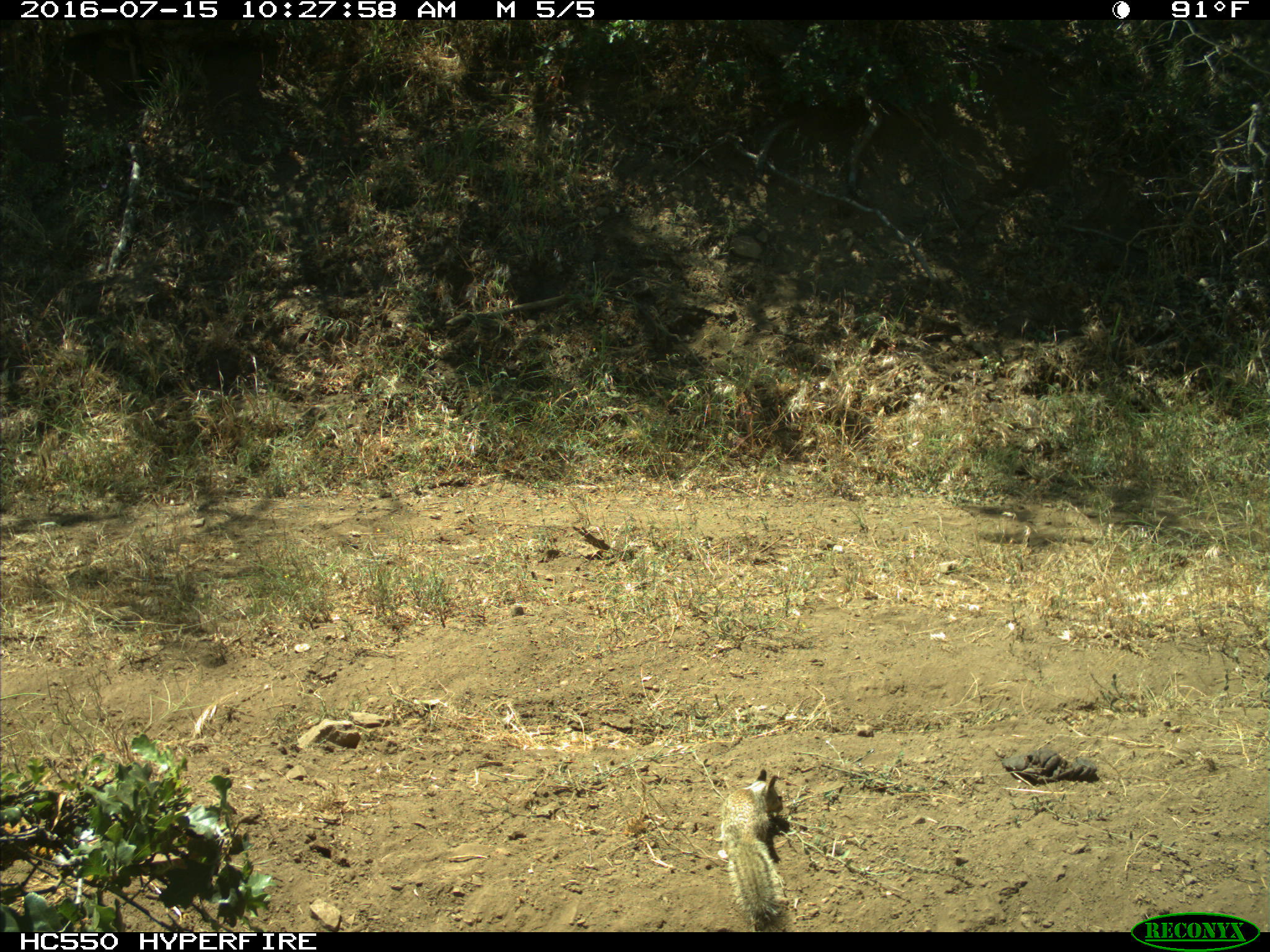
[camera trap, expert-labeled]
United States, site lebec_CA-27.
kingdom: Animalia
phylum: Chordata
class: Mammalia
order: Rodentia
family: Sciuridae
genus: Otospermophilus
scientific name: Otospermophilus beecheyi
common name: california ground squirrel